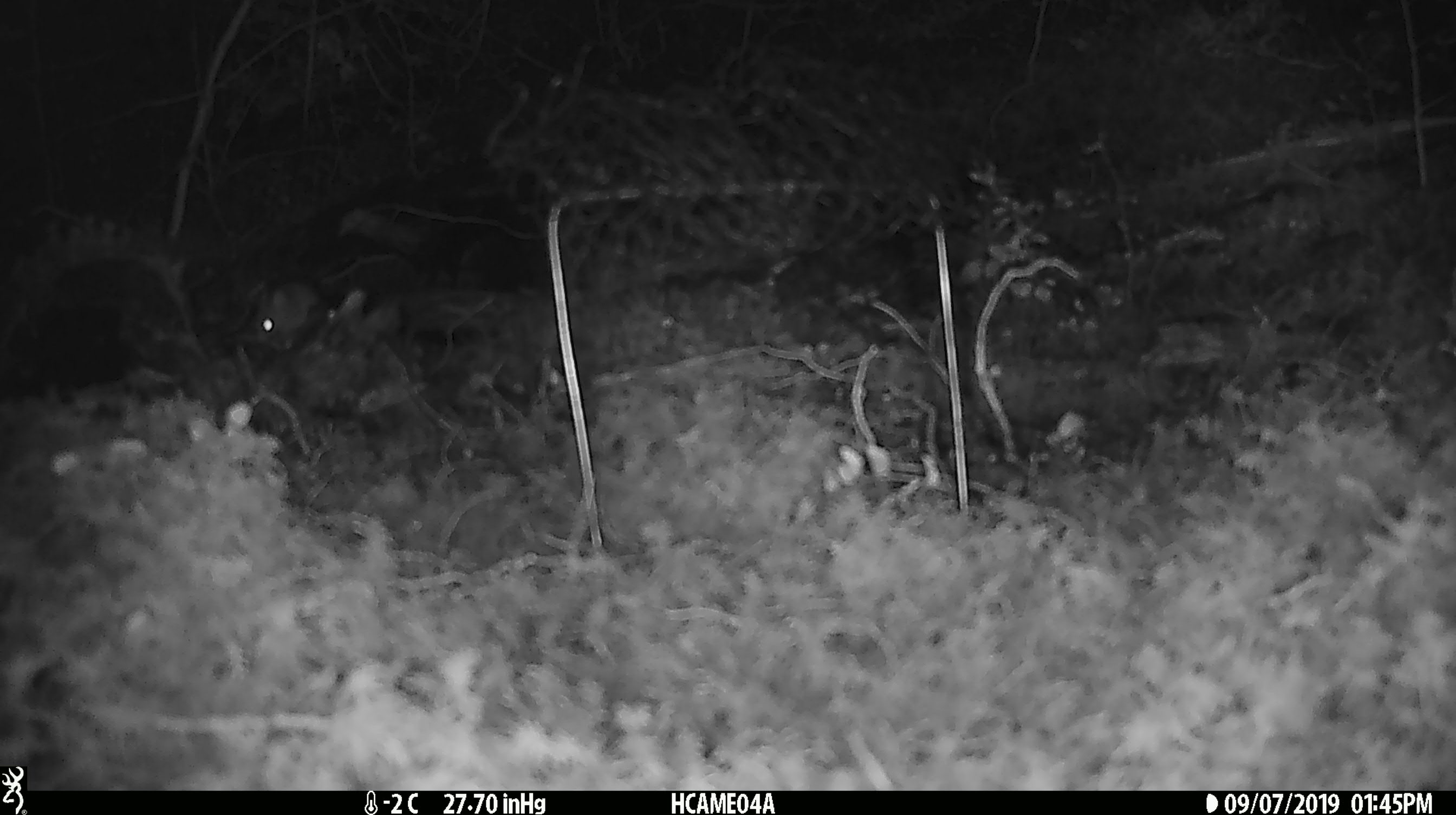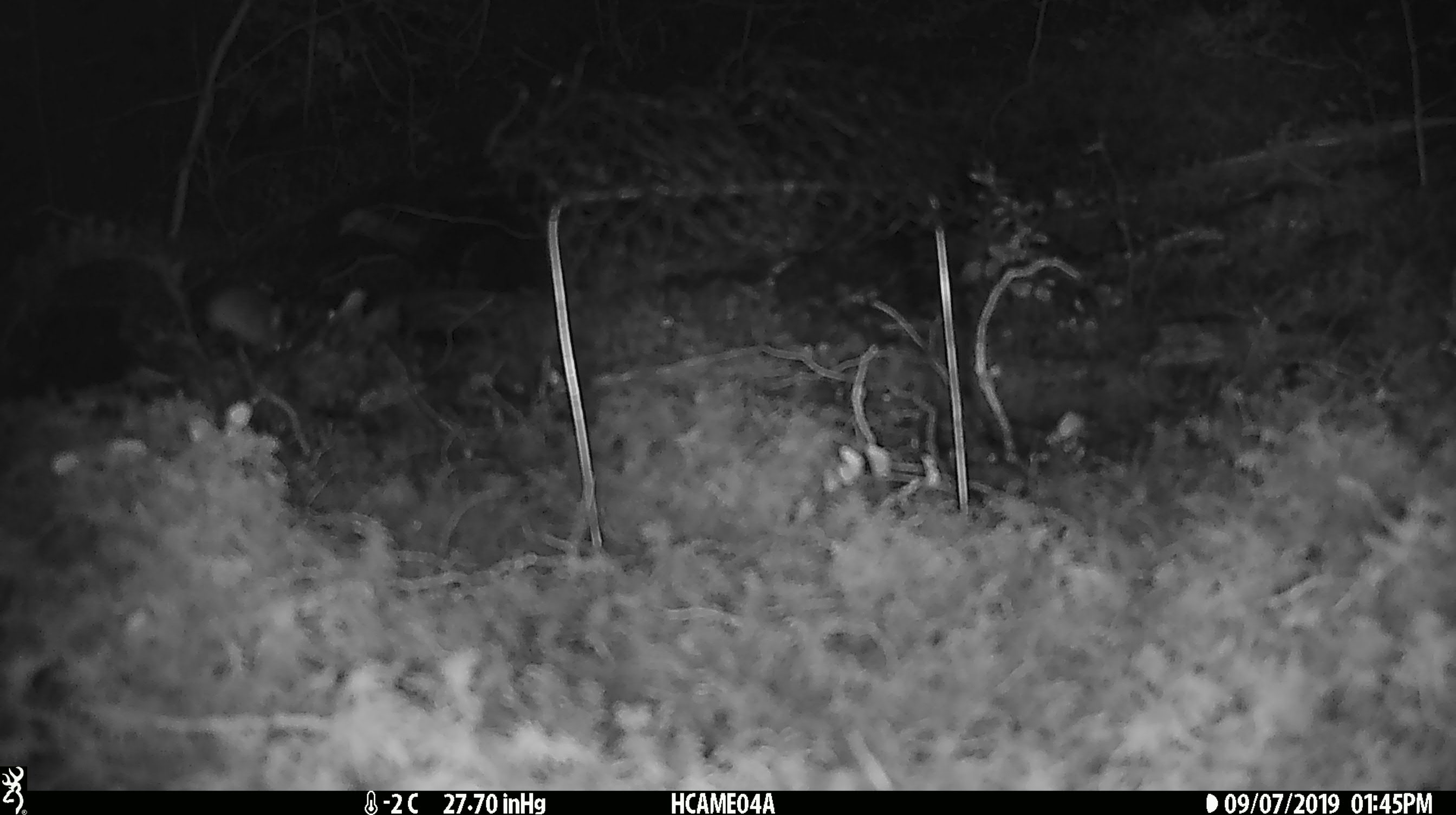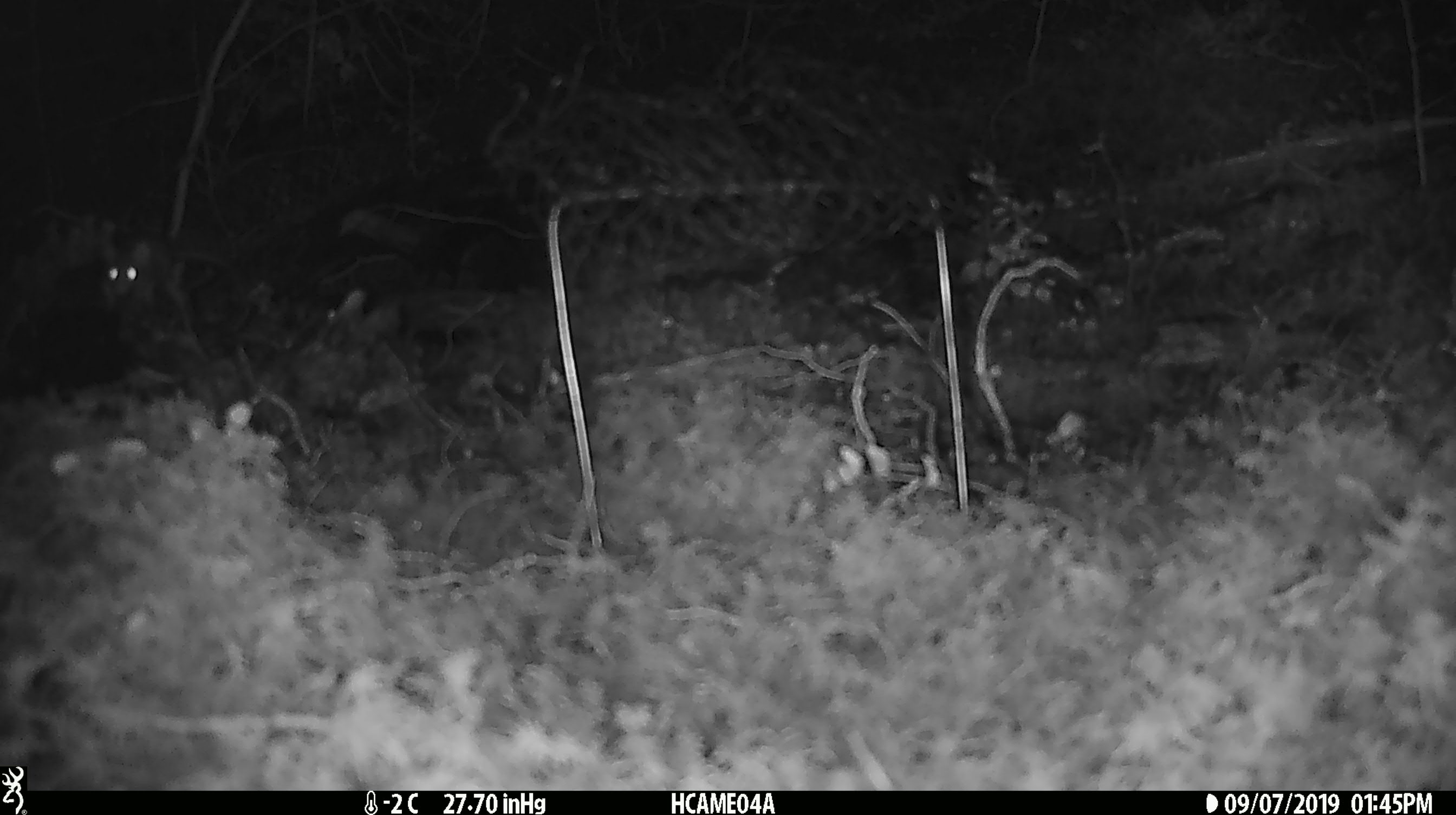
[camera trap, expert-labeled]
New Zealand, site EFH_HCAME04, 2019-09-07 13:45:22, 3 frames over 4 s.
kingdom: Animalia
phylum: Chordata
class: Mammalia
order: Rodentia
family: Muridae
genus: Mus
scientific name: Mus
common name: mouse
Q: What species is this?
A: Mouse (Mus).